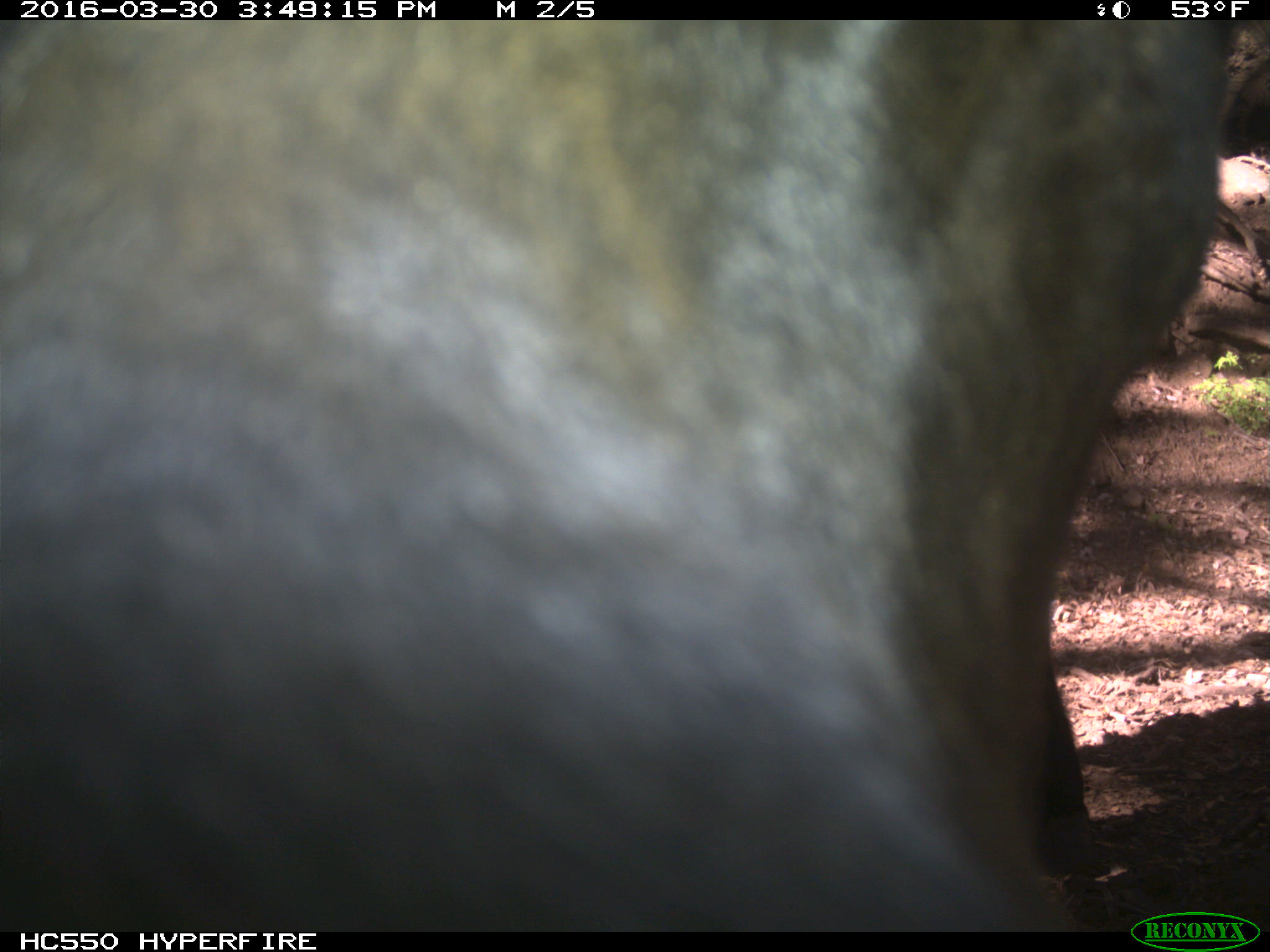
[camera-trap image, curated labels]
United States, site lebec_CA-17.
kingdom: Animalia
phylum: Chordata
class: Mammalia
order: Artiodactyla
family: Bovidae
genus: Bos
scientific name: Bos taurus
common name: domestic cow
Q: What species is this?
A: Bos taurus (domestic cow).